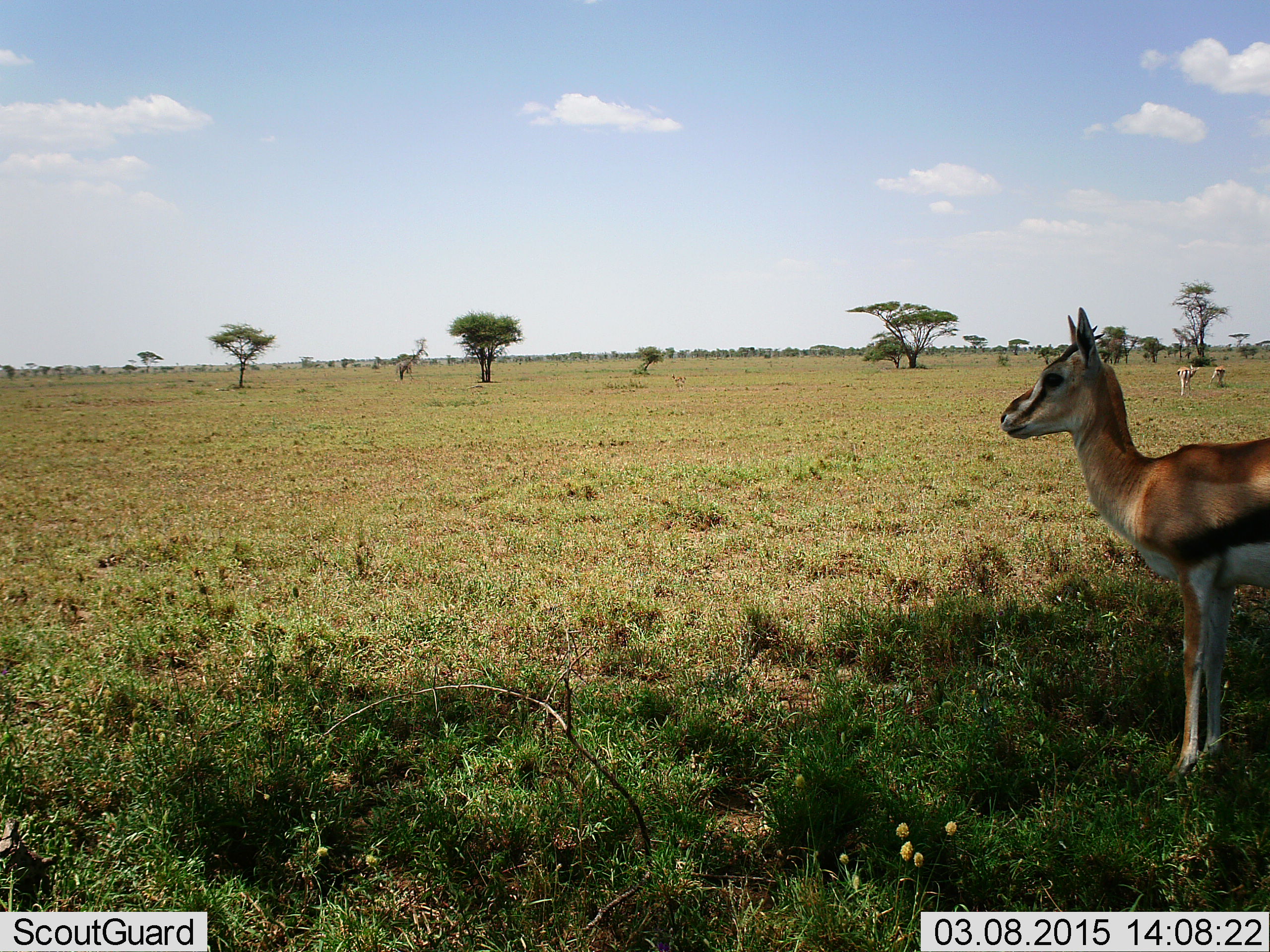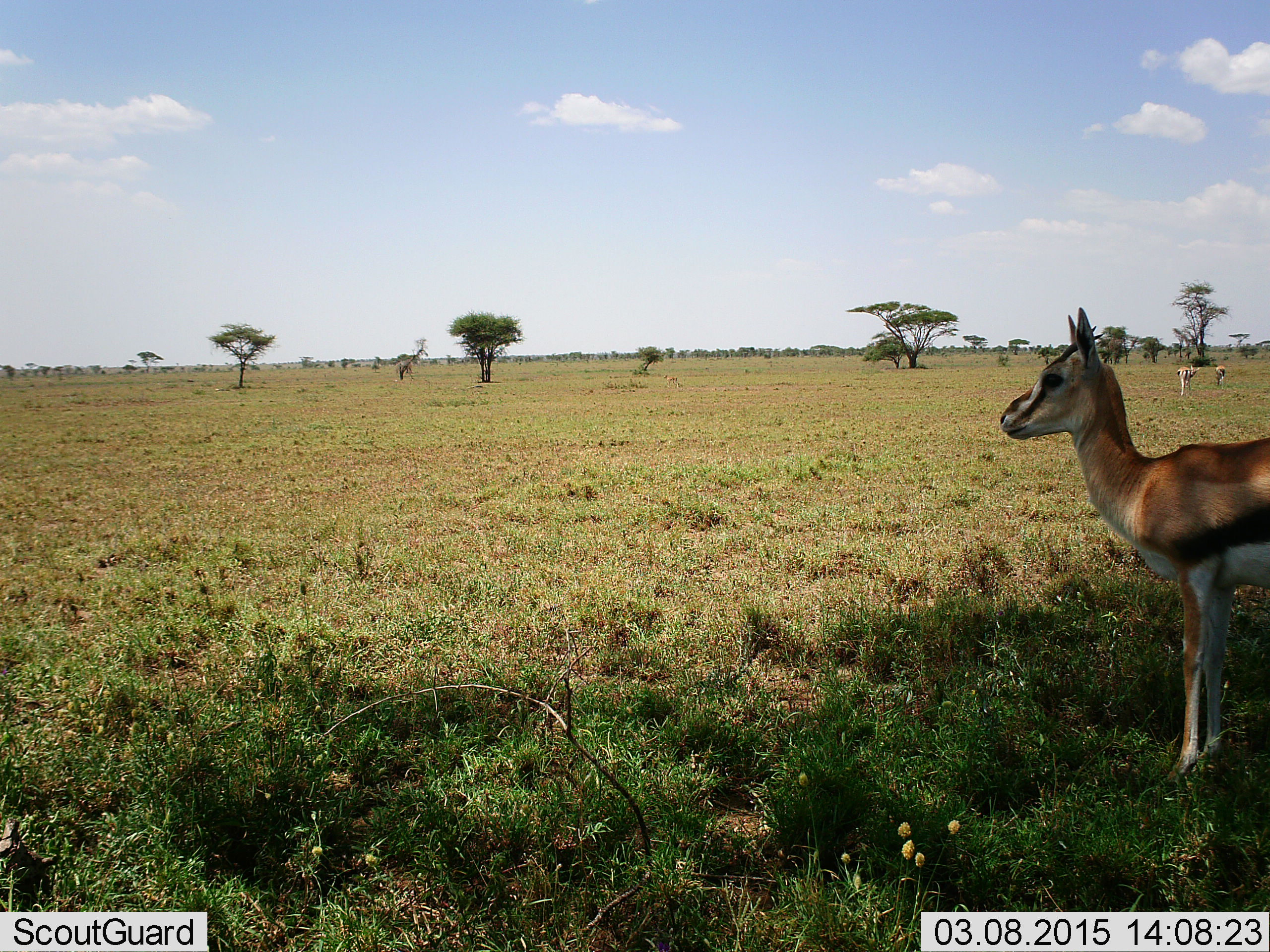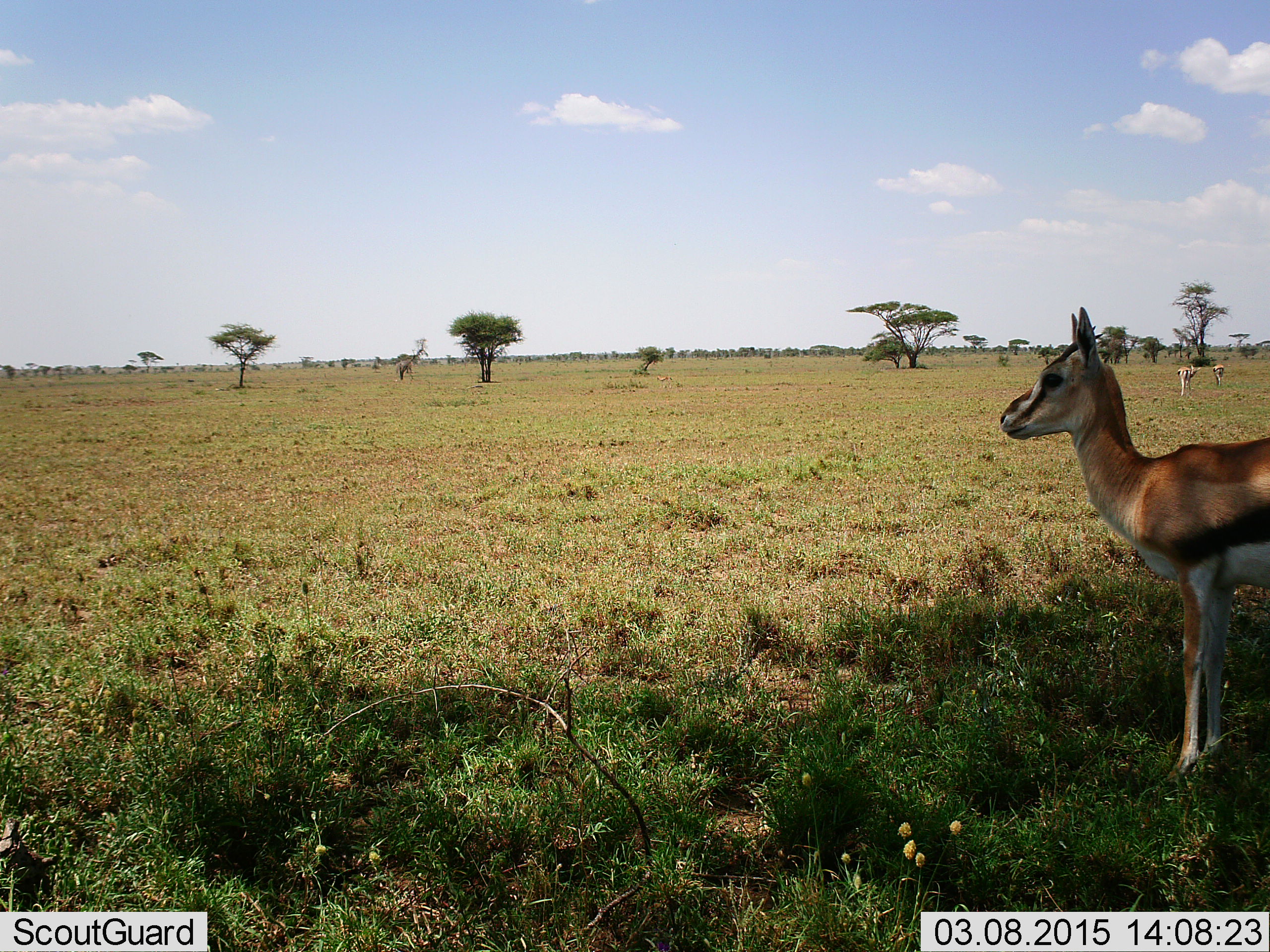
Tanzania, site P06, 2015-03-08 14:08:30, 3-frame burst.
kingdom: Animalia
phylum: Chordata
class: Mammalia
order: Artiodactyla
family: Bovidae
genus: Eudorcas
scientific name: Eudorcas thomsonii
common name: thomson's gazelle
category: gazellethomsons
Gazellethomsons (thomson's gazelle) (Eudorcas thomsonii), count 3. Behavior (volunteer vote fractions): standing 100%, resting 10%, moving 10%, interacting 0%. Young present (vote fraction): 0%. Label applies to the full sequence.